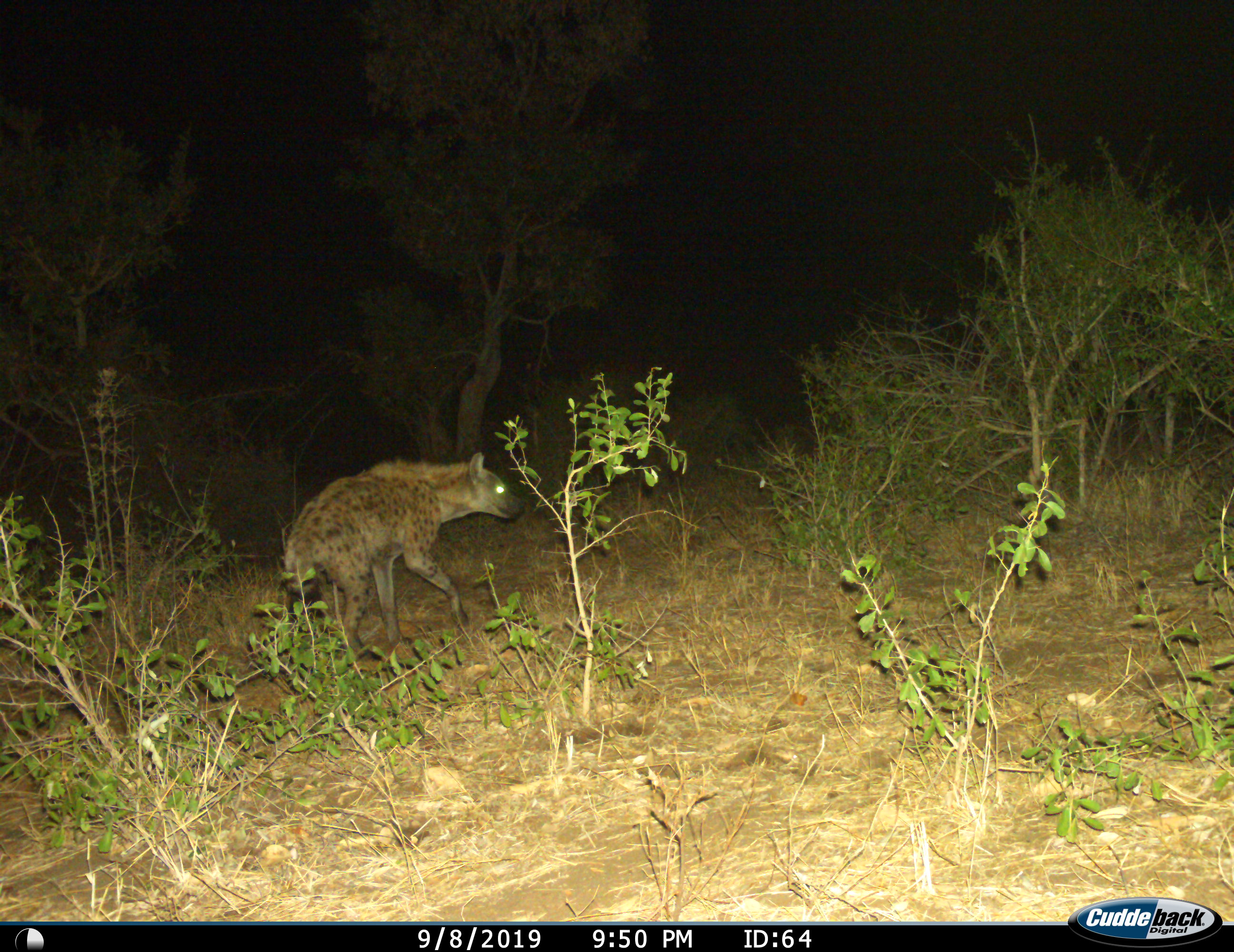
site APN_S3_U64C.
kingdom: Animalia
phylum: Chordata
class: Mammalia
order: Carnivora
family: Hyaenidae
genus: Crocuta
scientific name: Crocuta crocuta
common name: spotted hyena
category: hyenaspotted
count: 1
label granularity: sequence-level